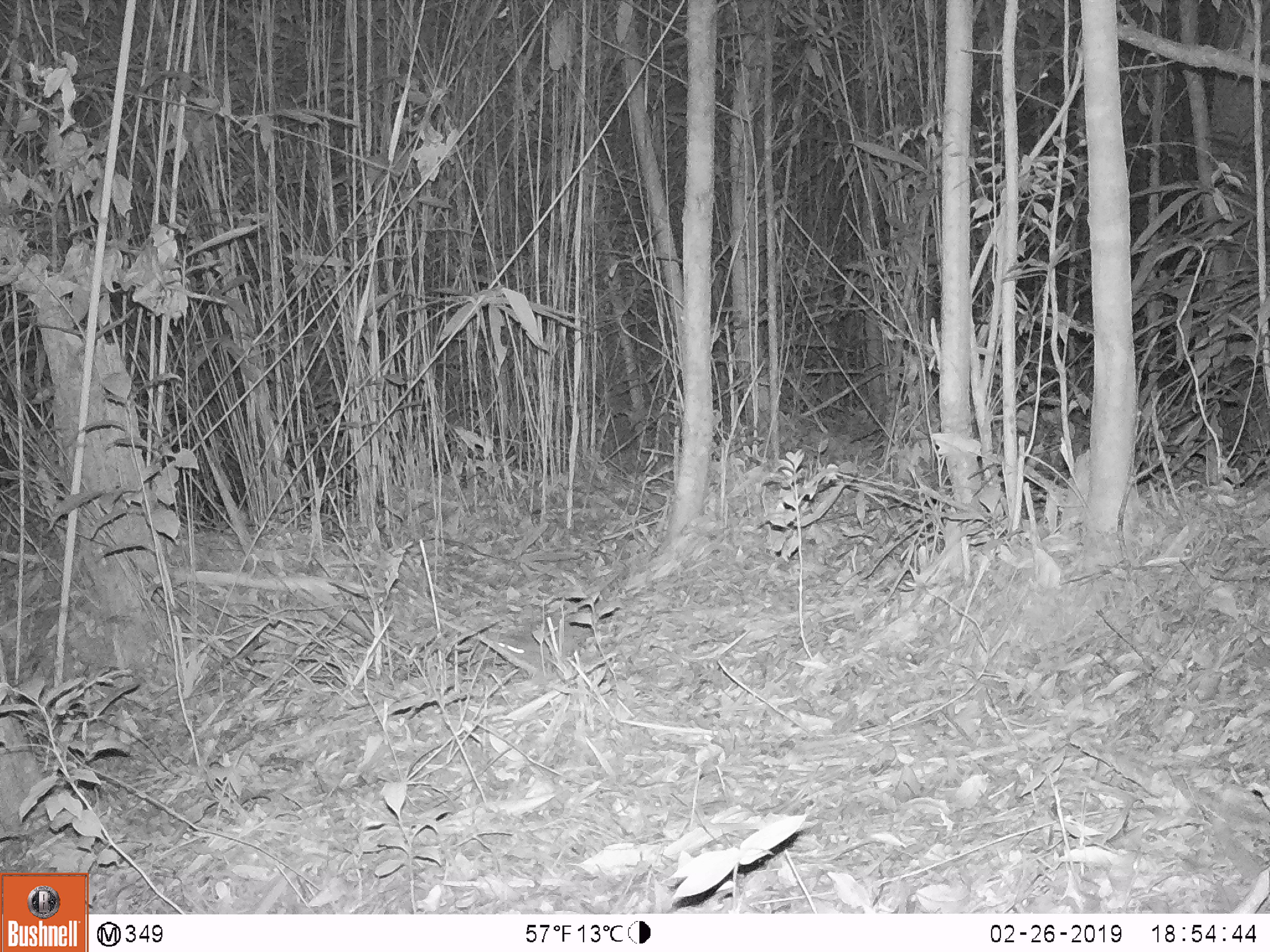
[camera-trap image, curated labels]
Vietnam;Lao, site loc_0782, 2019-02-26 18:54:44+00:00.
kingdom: Animalia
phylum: Chordata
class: Mammalia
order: Rodentia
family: Muridae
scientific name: Muridae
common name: old-world mice and rats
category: unidentified murid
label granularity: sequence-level